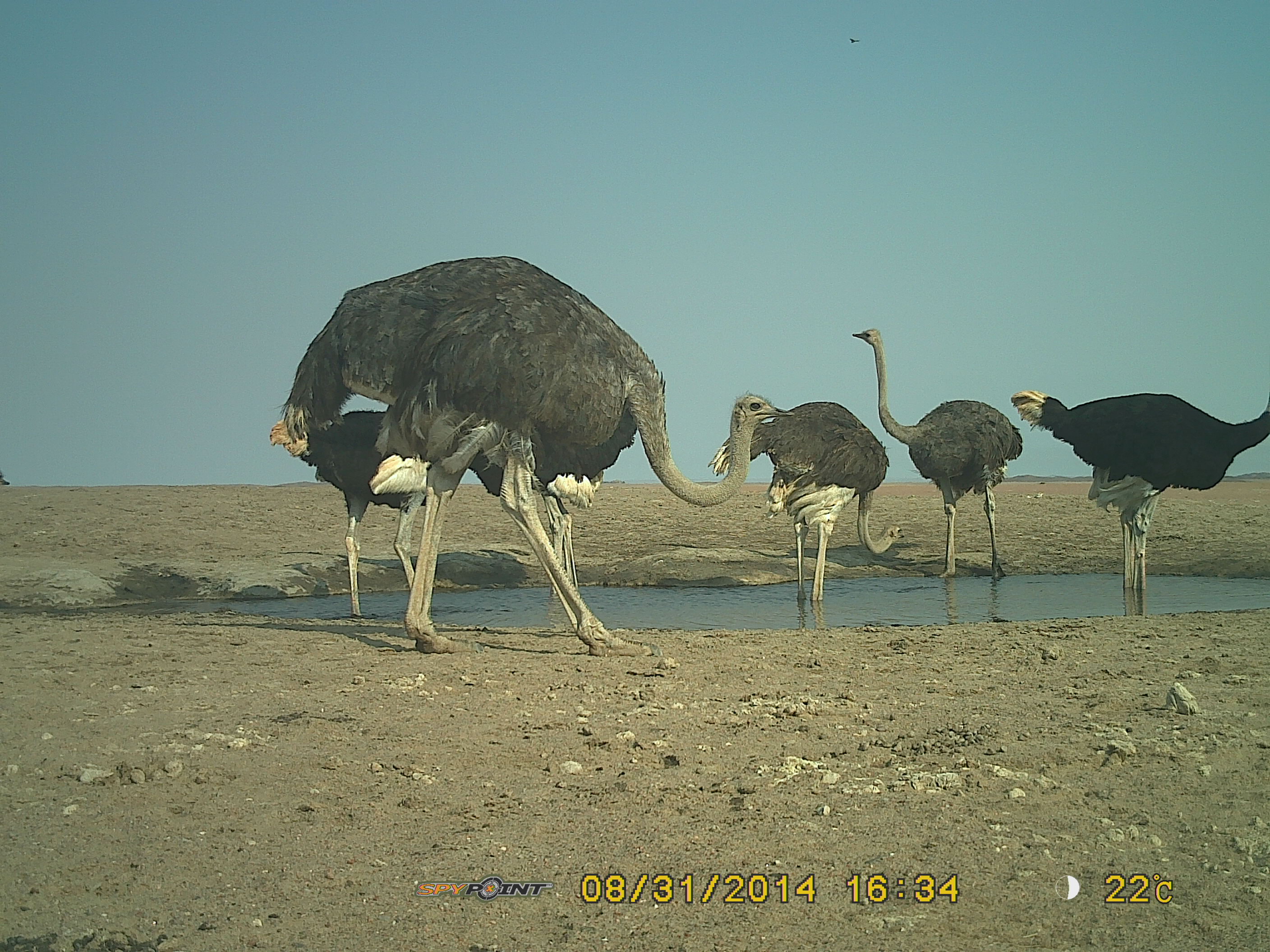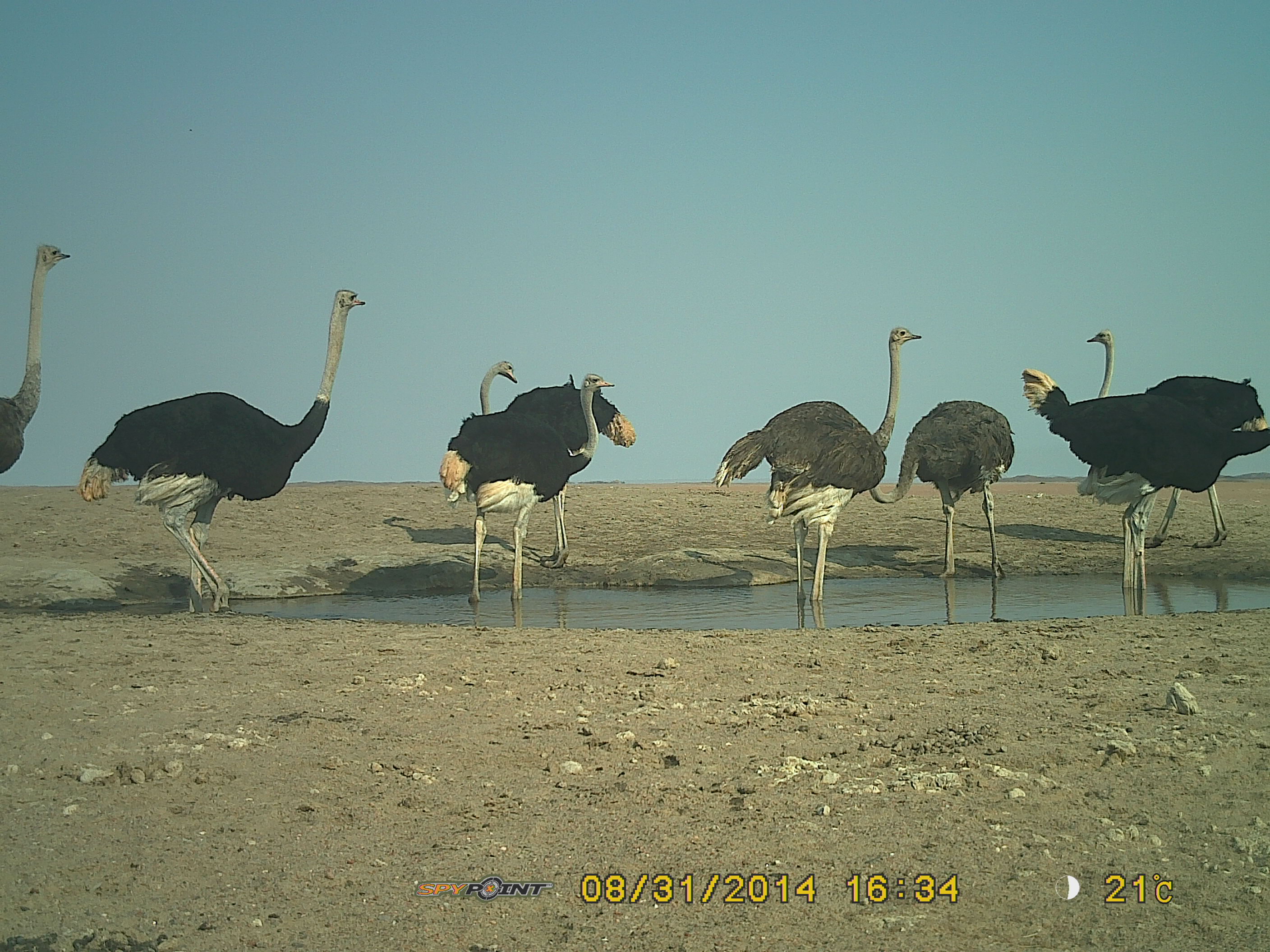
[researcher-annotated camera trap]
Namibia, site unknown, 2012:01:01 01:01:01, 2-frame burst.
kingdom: Animalia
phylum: Chordata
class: Aves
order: Struthioniformes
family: Struthionidae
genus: Struthio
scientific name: Struthio camelus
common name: common ostrich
Struthio camelus (common ostrich).